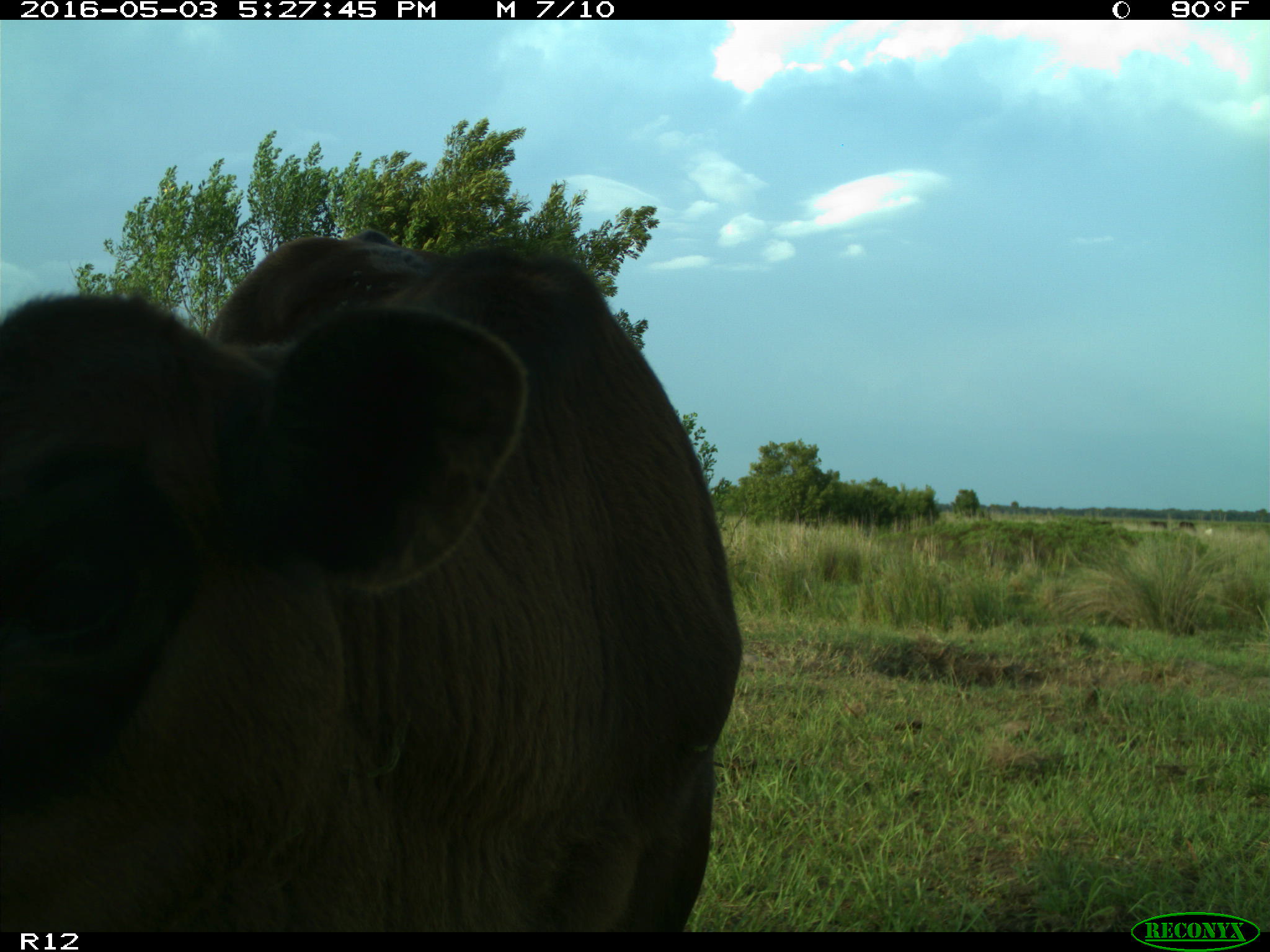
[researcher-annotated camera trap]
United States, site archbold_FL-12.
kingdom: Animalia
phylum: Chordata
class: Mammalia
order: Artiodactyla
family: Bovidae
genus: Bos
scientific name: Bos taurus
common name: domestic cow